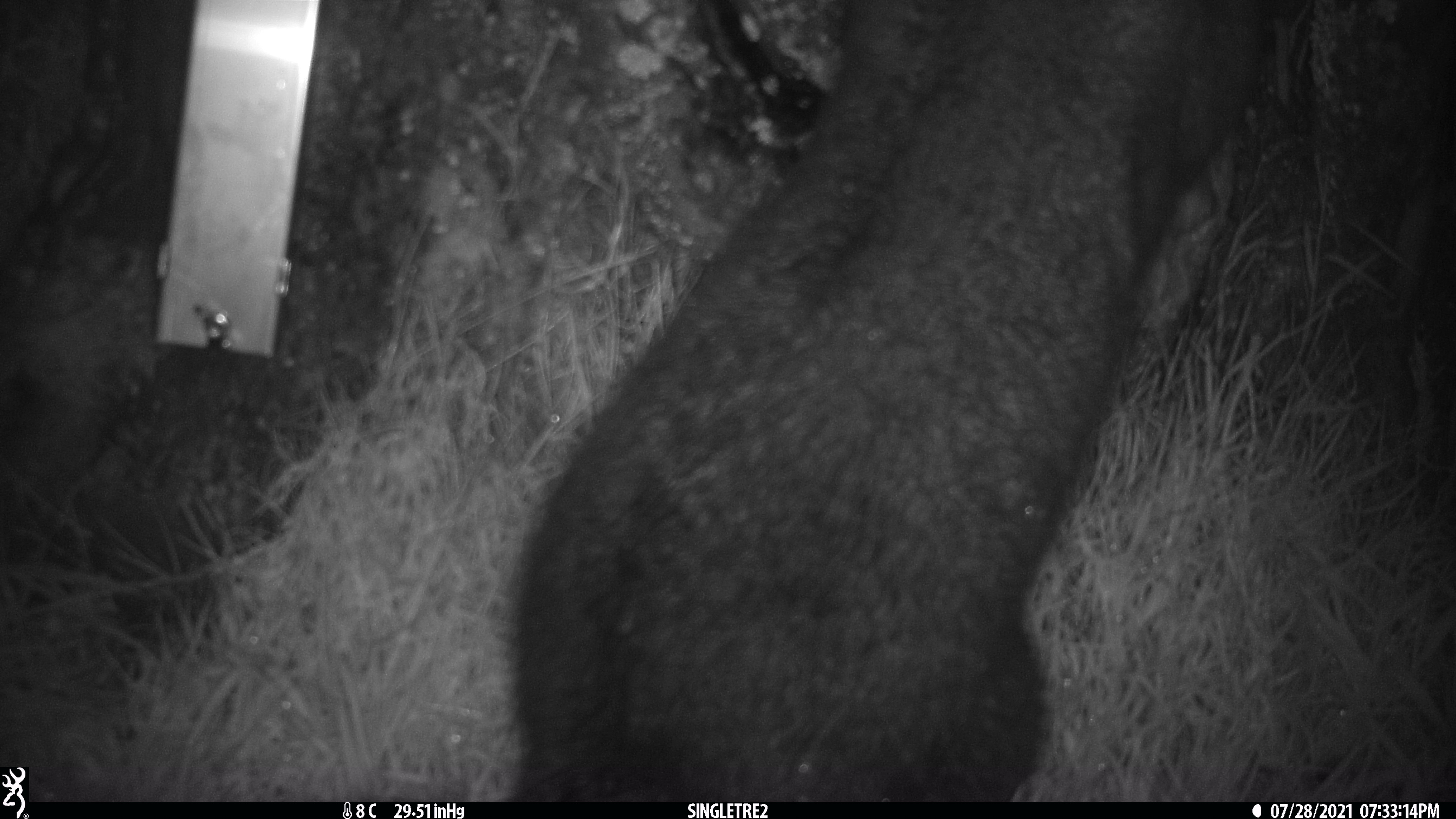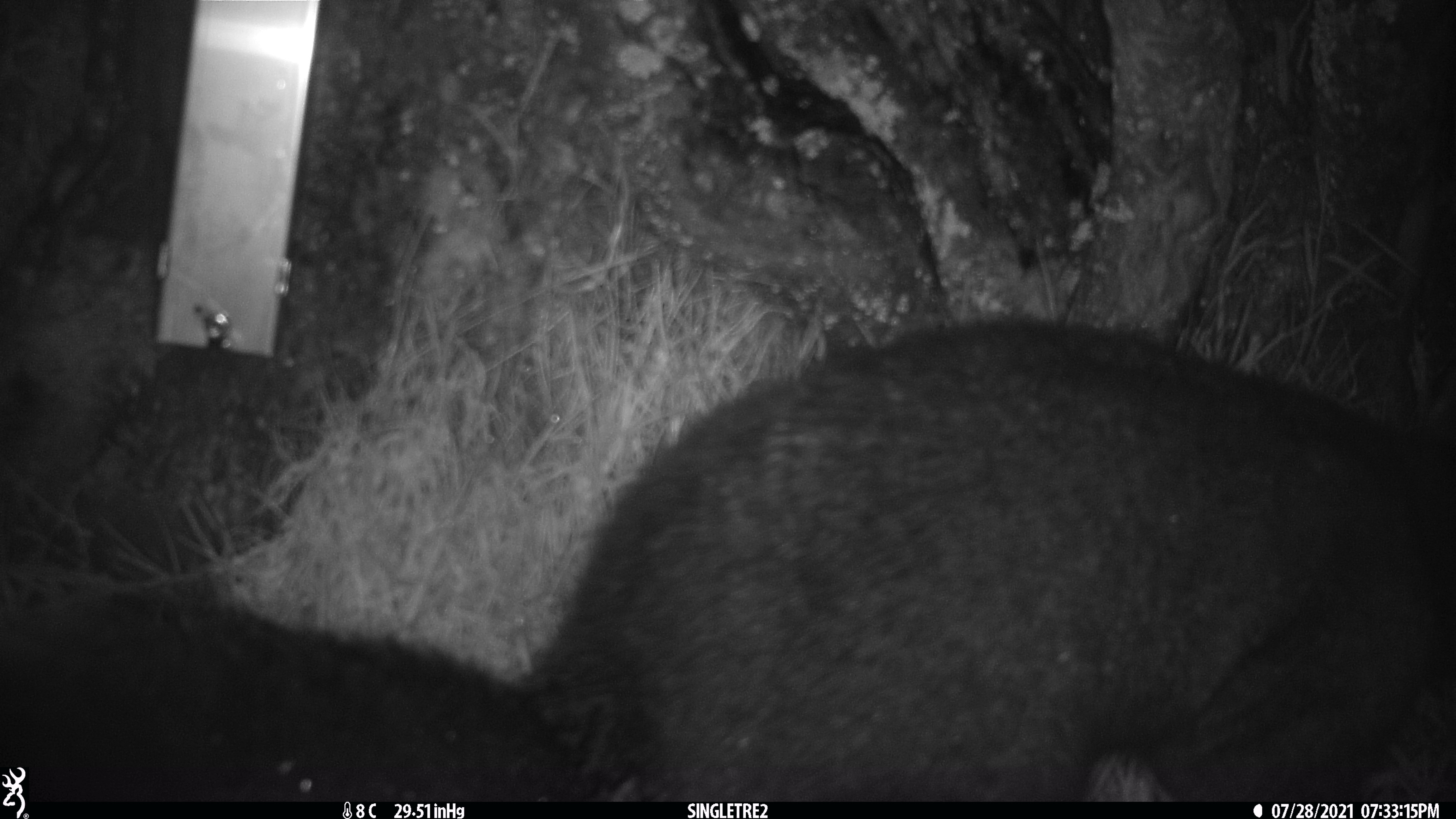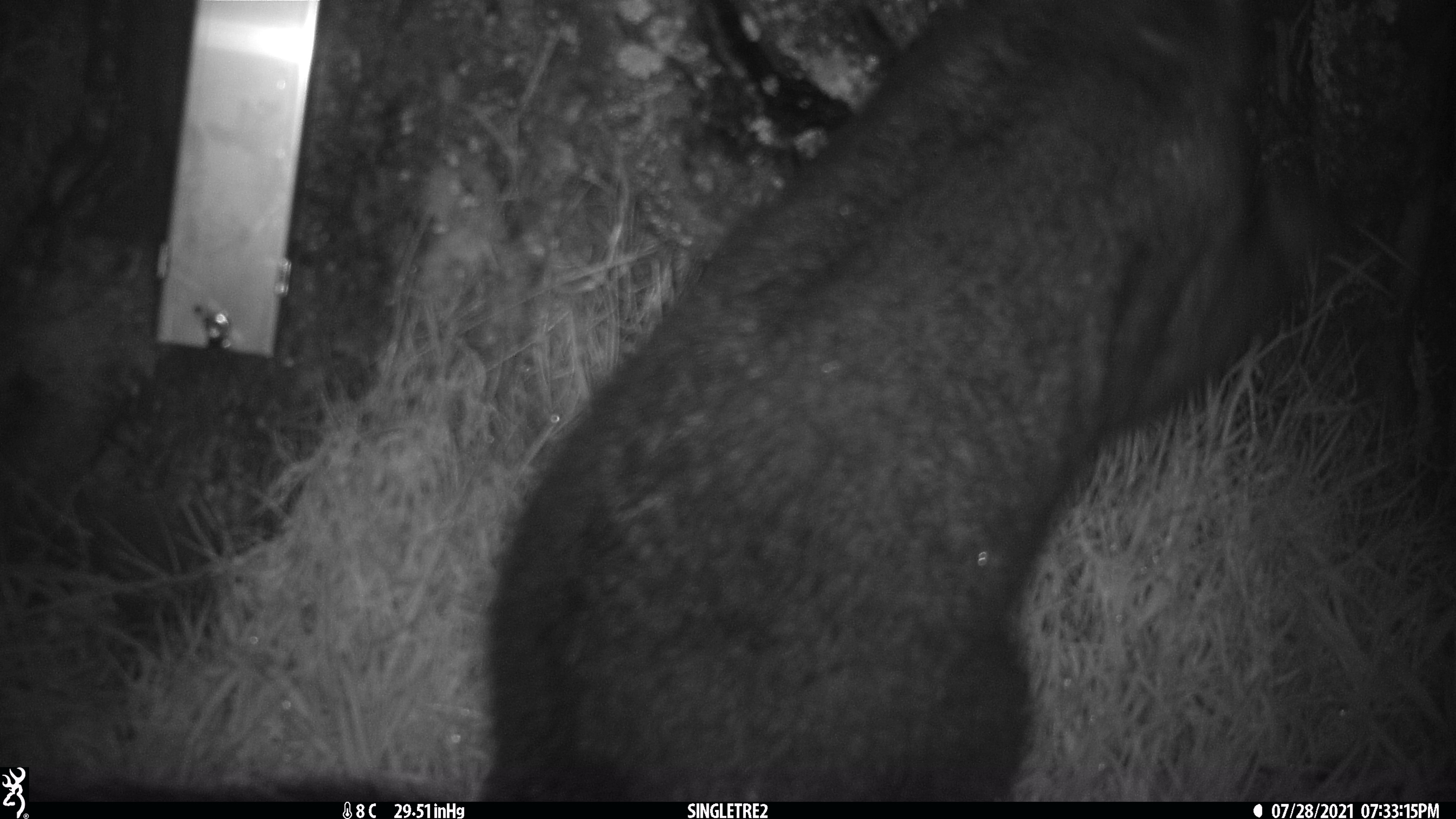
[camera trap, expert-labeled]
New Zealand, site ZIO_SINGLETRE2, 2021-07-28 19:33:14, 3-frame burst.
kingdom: Animalia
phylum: Chordata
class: Mammalia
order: Diprotodontia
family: Phalangeridae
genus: Trichosurus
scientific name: Trichosurus vulpecula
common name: common brushtail possum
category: possum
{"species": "possum (common brushtail possum) (Trichosurus vulpecula)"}